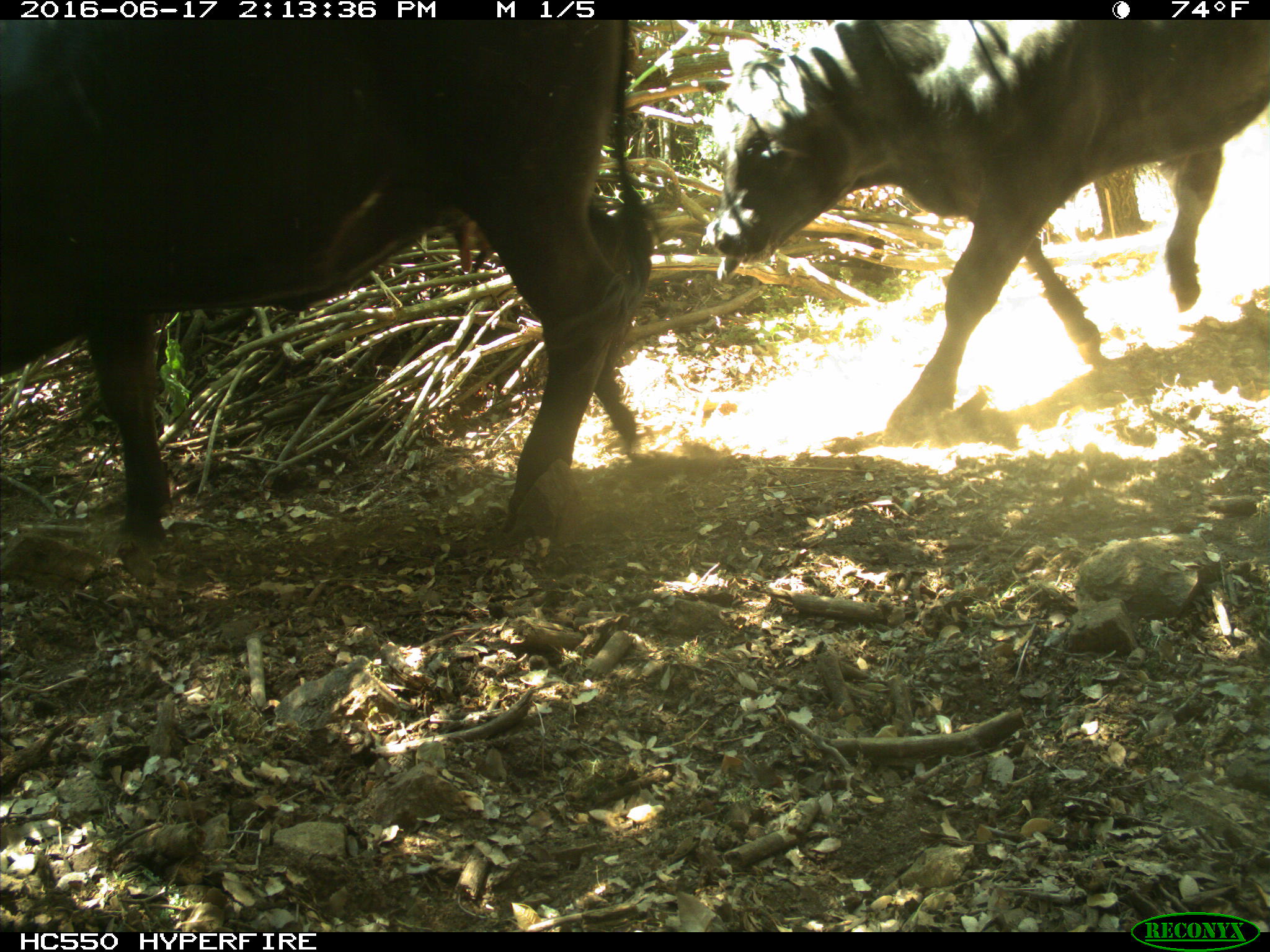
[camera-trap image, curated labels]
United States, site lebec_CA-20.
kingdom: Animalia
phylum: Chordata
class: Mammalia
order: Artiodactyla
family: Bovidae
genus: Bos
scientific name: Bos taurus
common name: domestic cow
Bos taurus (domestic cow).